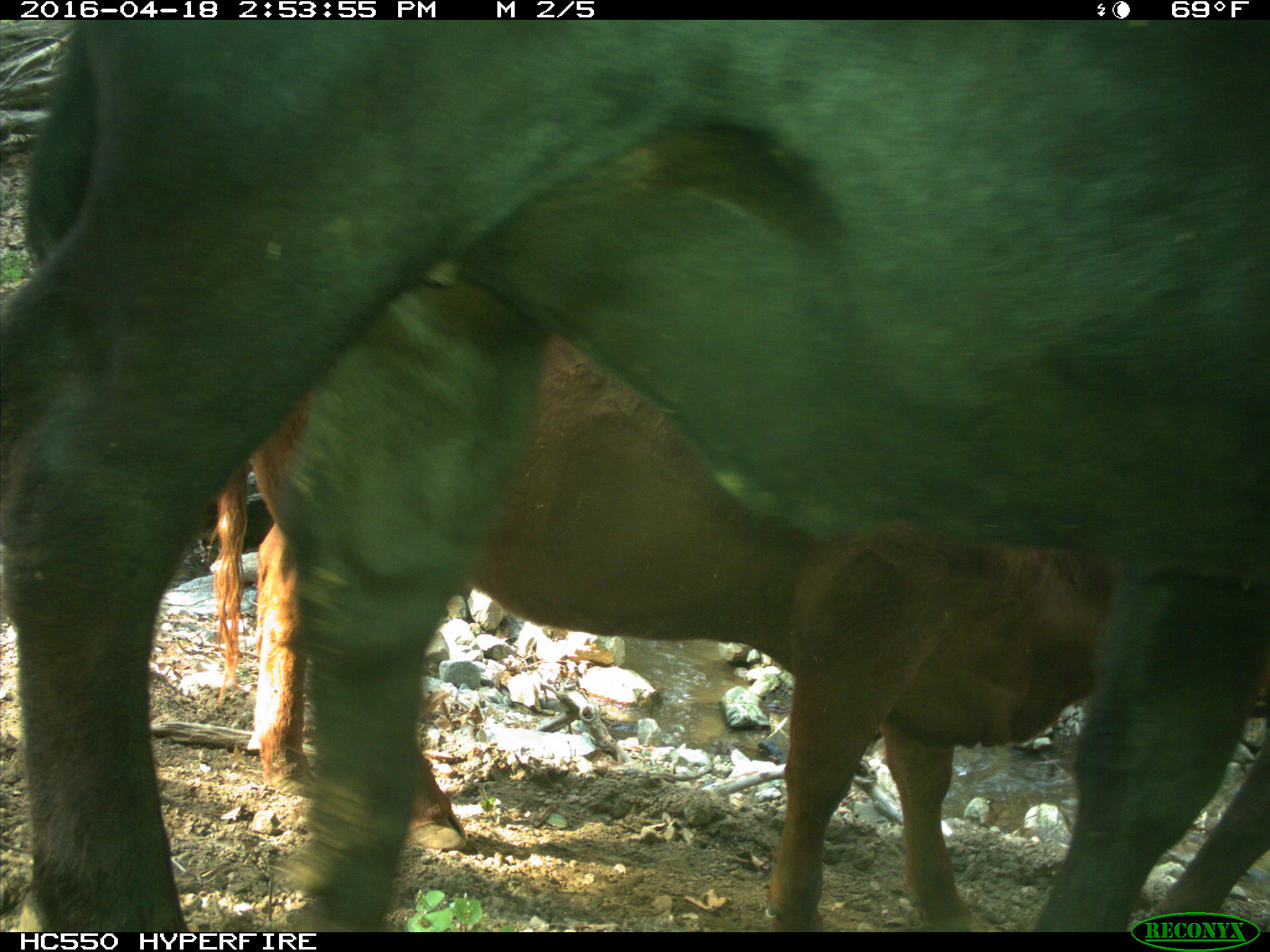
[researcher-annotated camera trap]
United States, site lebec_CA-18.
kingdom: Animalia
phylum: Chordata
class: Mammalia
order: Artiodactyla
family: Bovidae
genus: Bos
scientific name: Bos taurus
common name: domestic cow